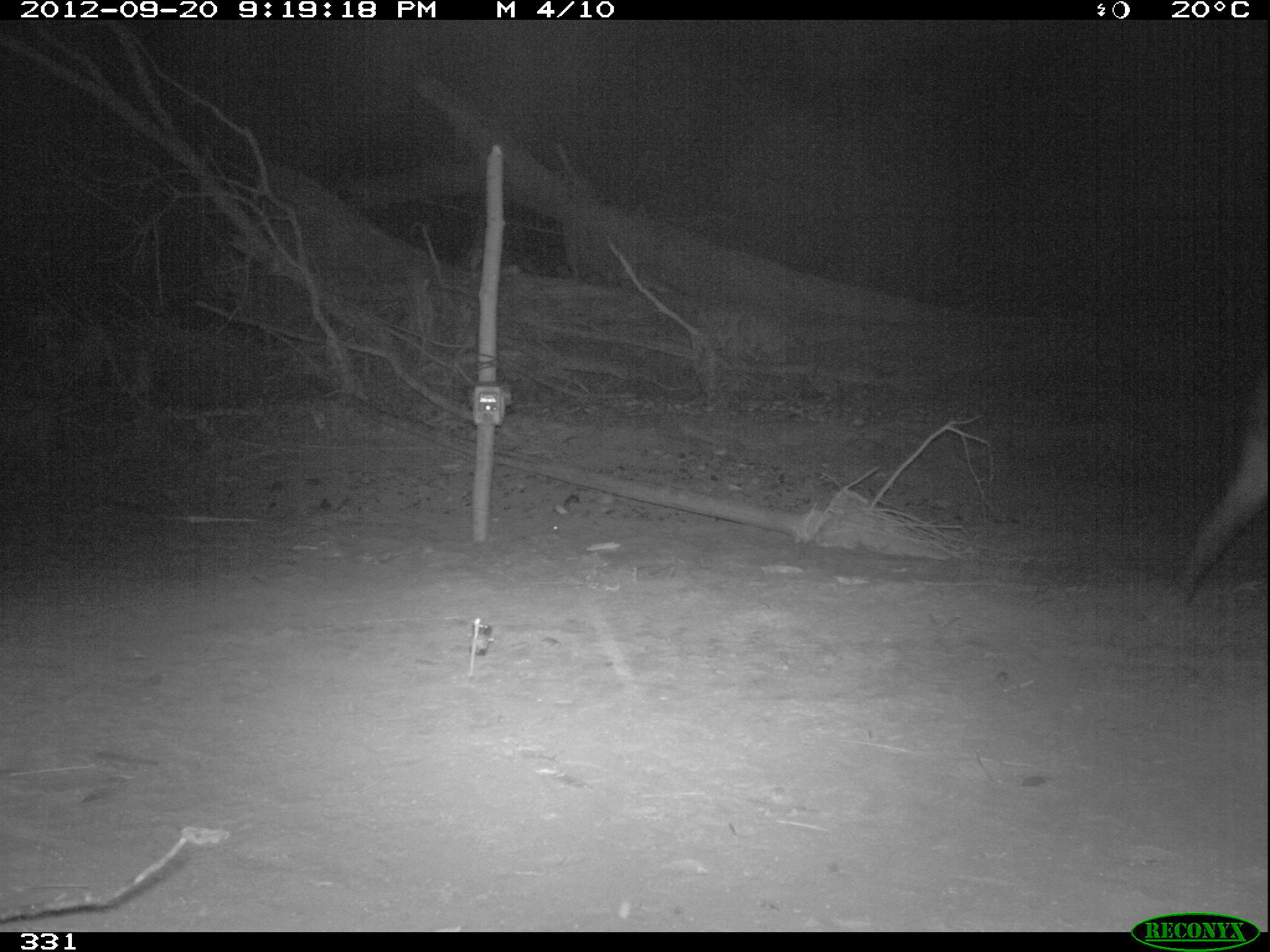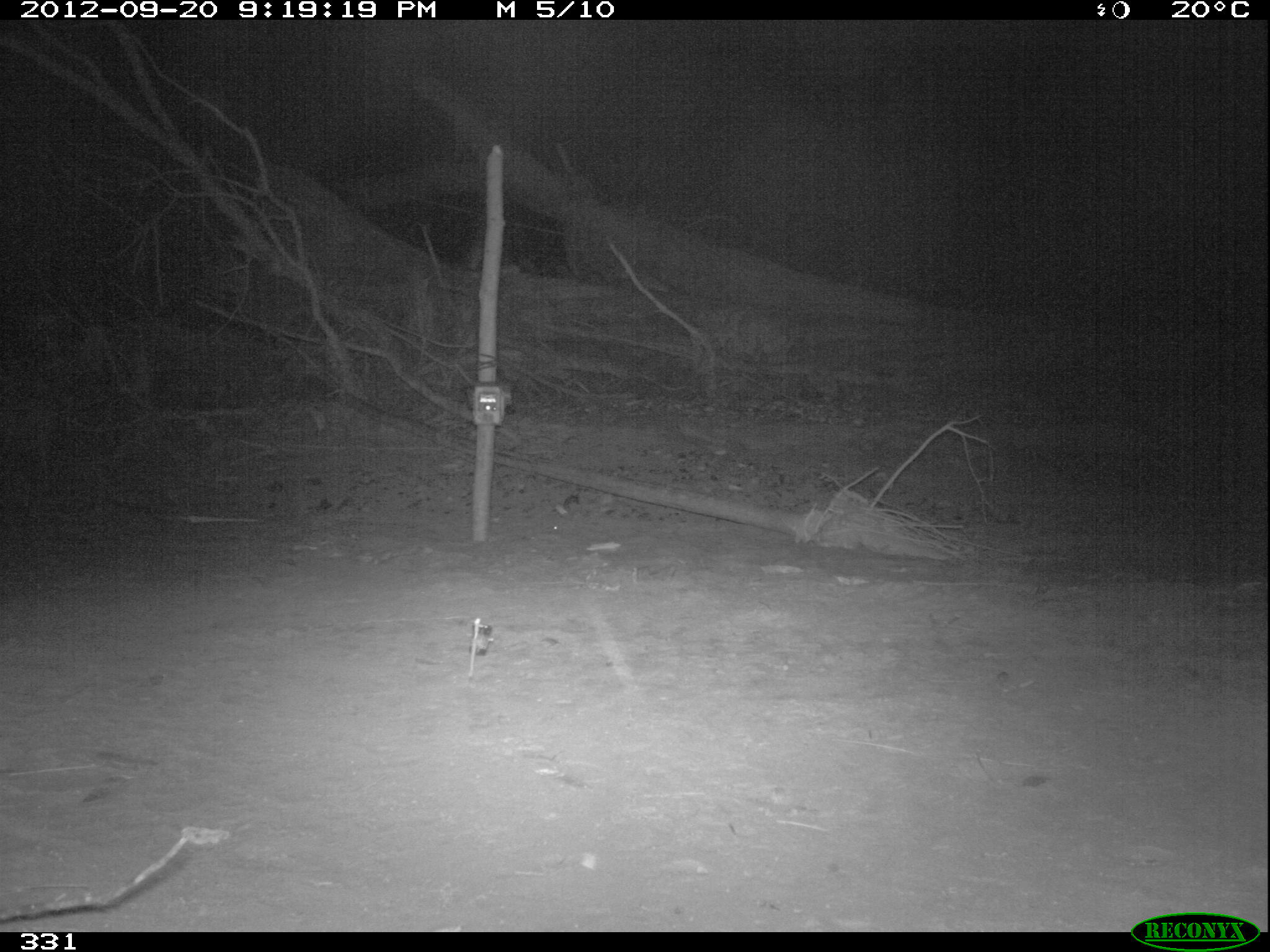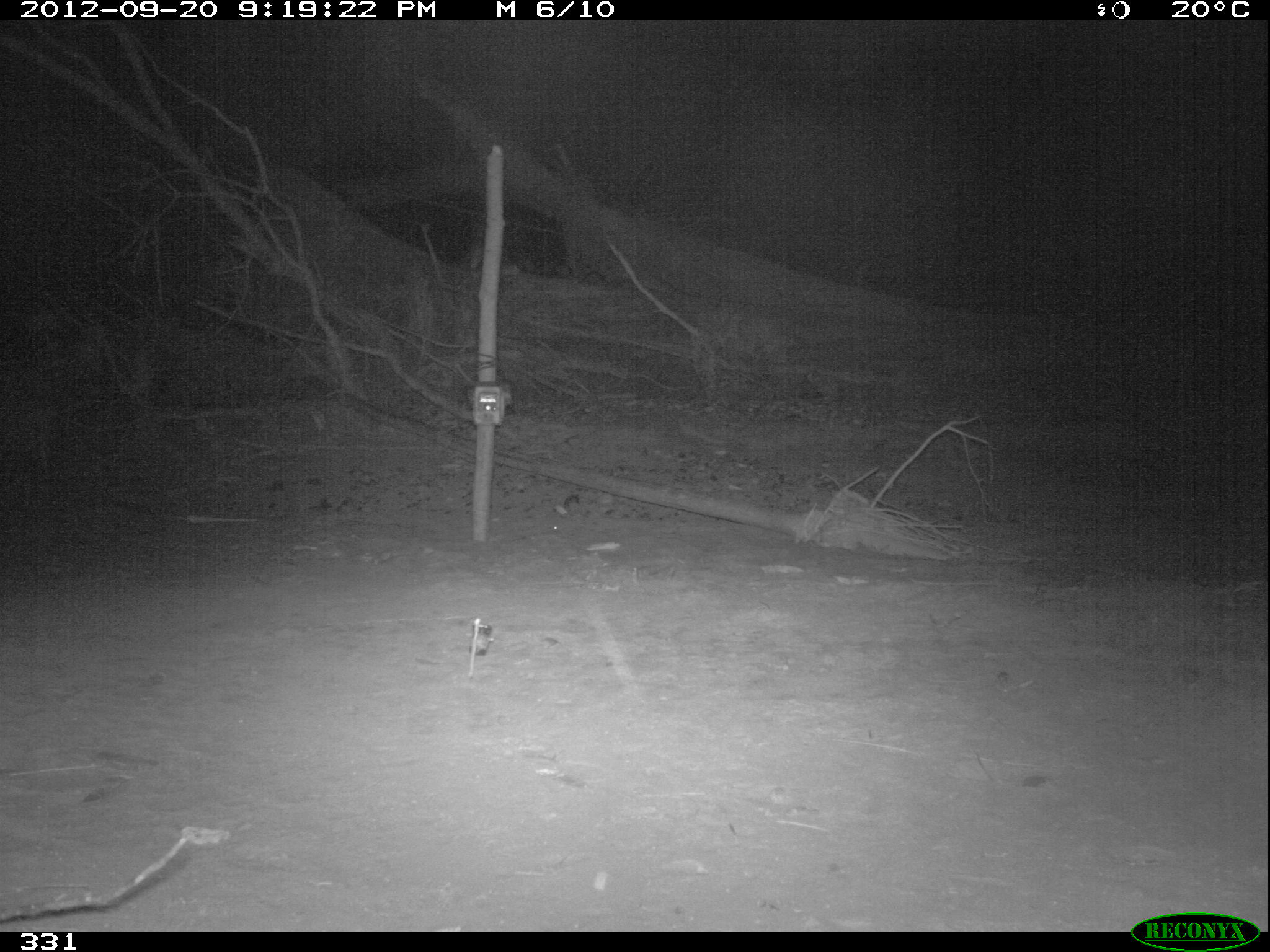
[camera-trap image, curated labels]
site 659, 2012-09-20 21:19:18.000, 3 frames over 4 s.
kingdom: Animalia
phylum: Chordata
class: Mammalia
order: Perissodactyla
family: Tapiridae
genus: Tapirus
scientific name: Tapirus terrestris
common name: south american tapir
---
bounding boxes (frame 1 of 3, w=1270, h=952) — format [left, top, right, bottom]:
tapirus terrestris: [1151, 347, 1268, 614]